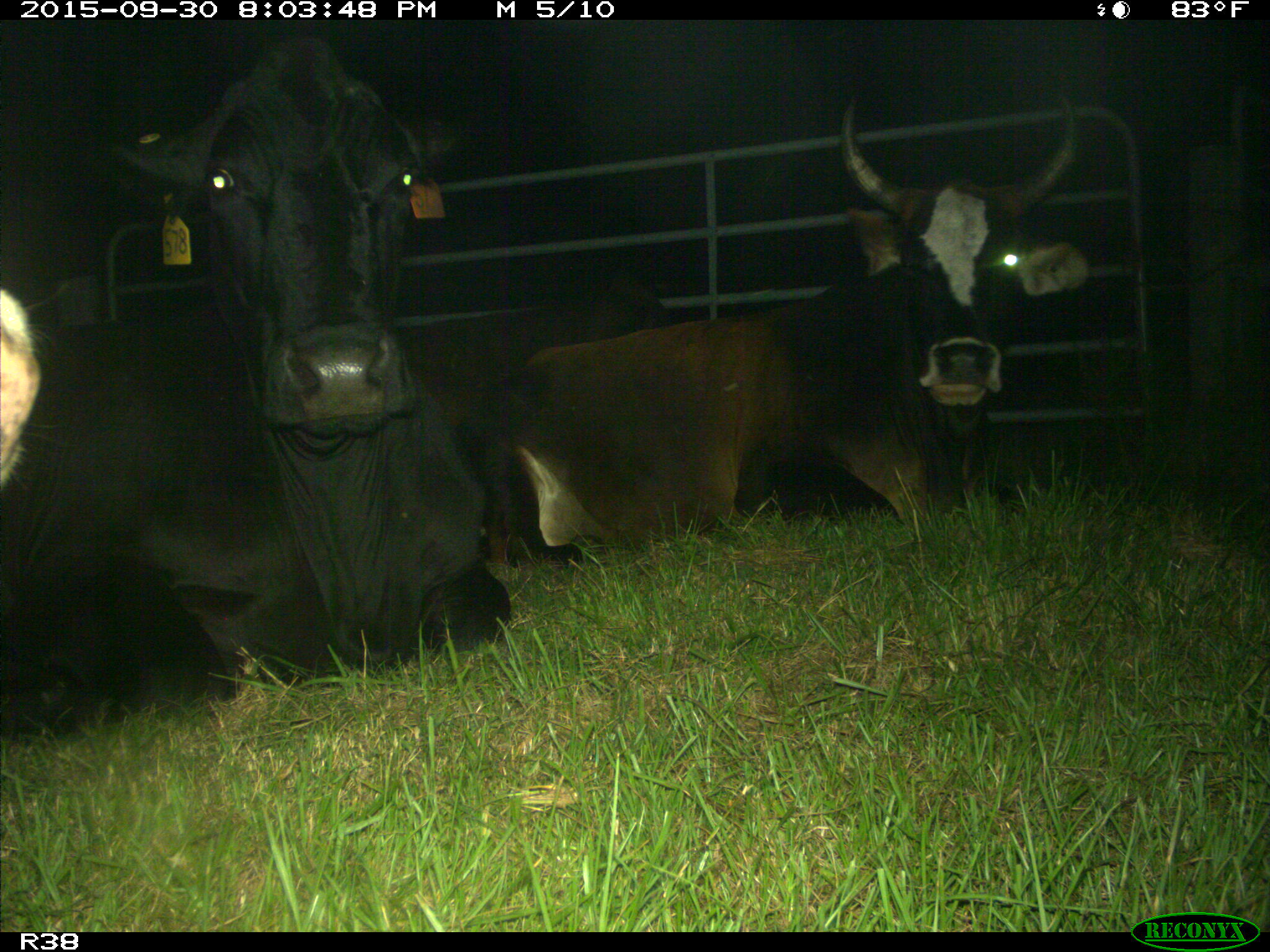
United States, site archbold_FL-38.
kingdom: Animalia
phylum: Chordata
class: Mammalia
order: Artiodactyla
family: Bovidae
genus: Bos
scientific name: Bos taurus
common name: domestic cow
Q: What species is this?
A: Bos taurus (domestic cow).